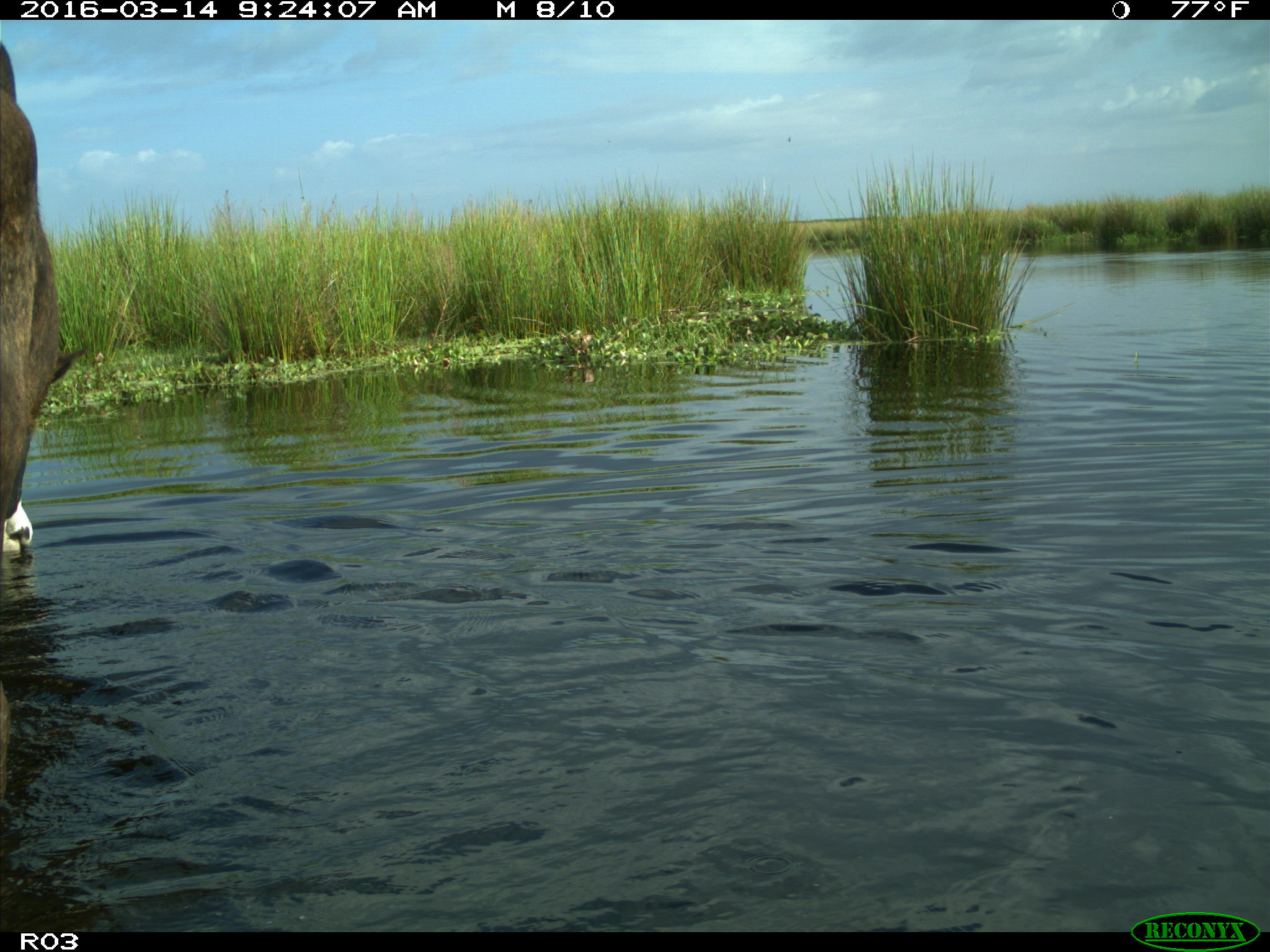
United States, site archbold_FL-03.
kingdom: Animalia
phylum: Chordata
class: Mammalia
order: Artiodactyla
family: Bovidae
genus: Bos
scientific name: Bos taurus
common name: domestic cow